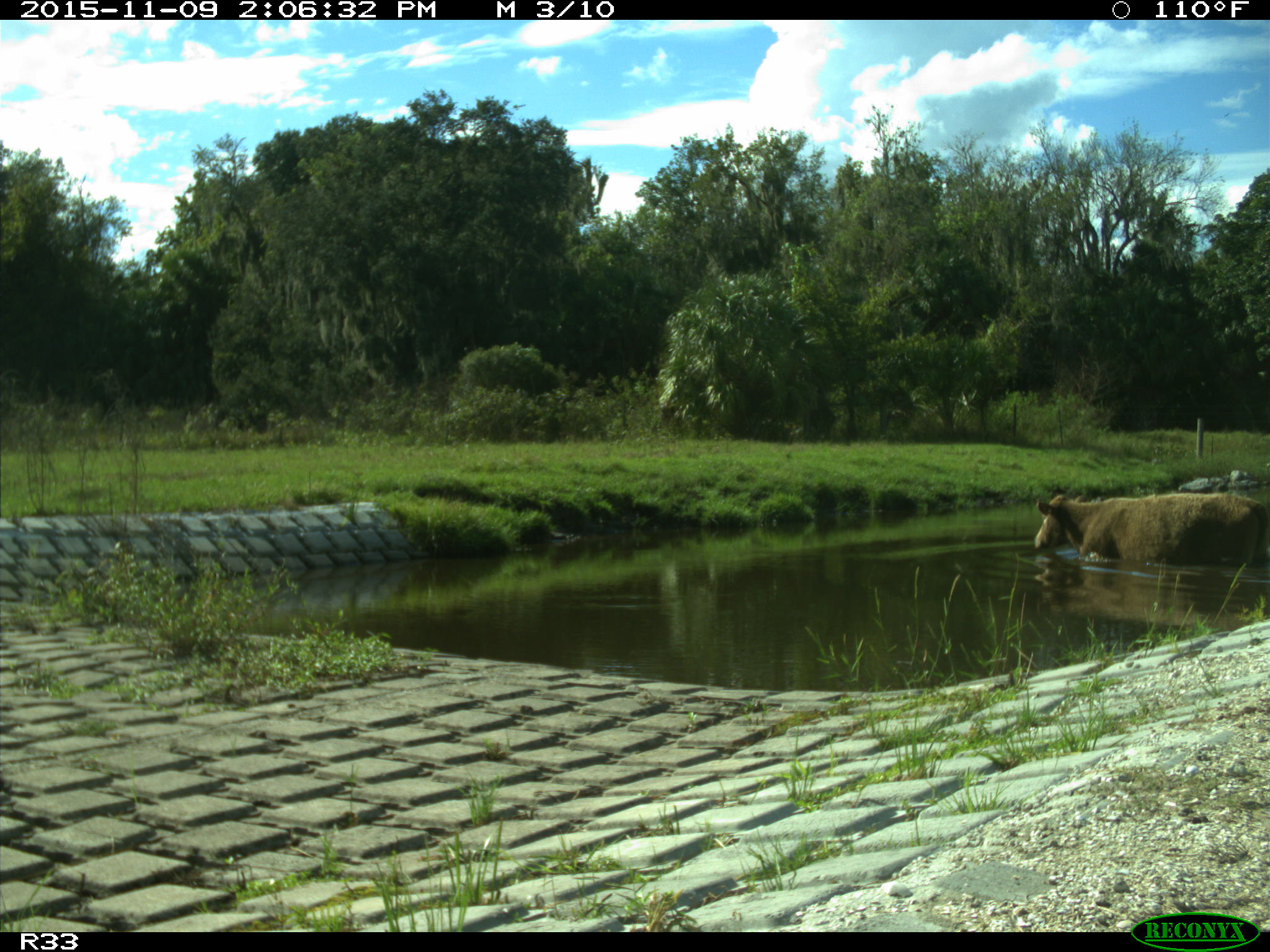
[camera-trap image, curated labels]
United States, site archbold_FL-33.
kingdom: Animalia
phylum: Chordata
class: Mammalia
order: Artiodactyla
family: Bovidae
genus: Bos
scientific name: Bos taurus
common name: domestic cow